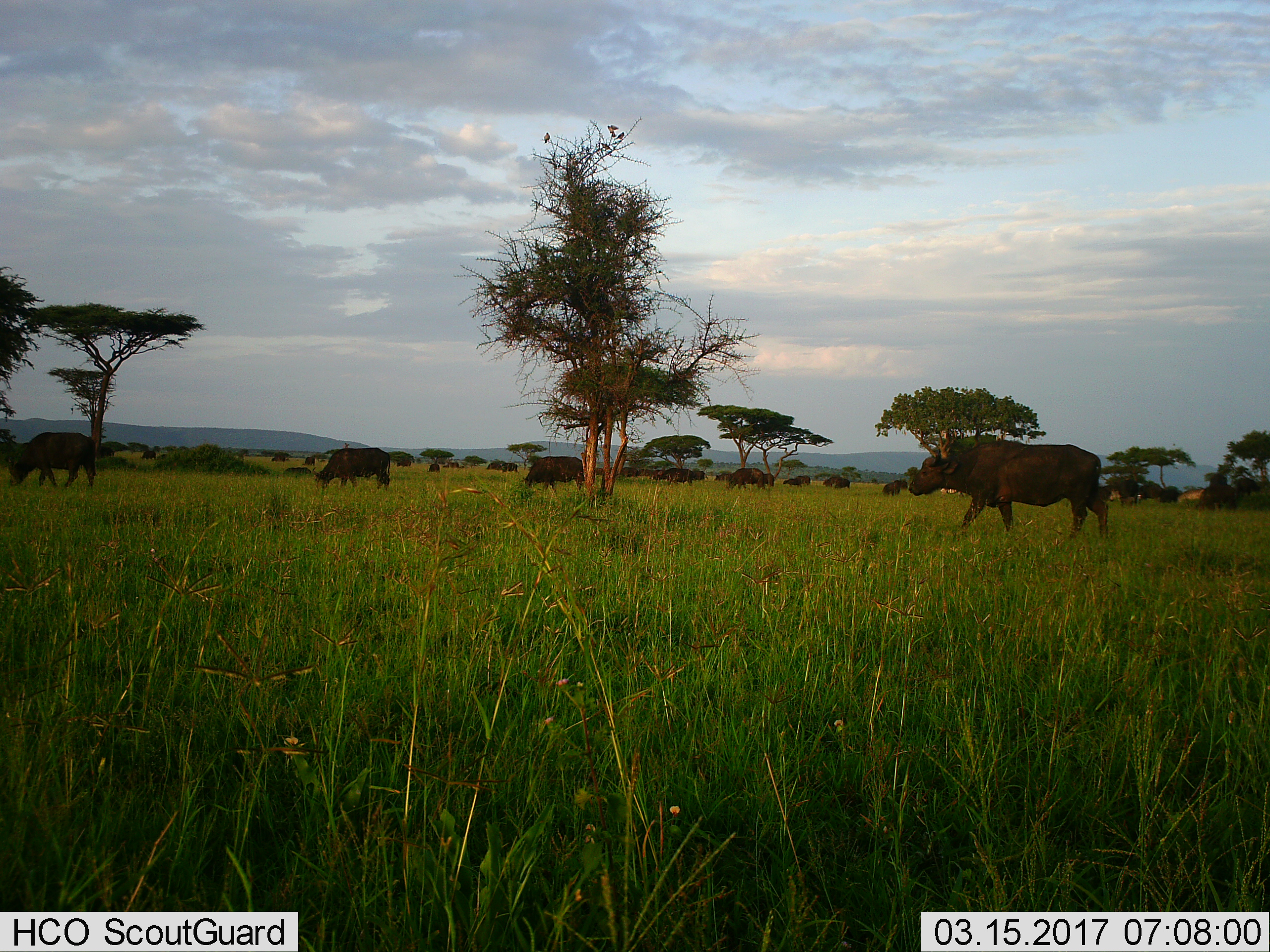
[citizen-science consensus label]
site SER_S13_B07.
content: unidentified animal